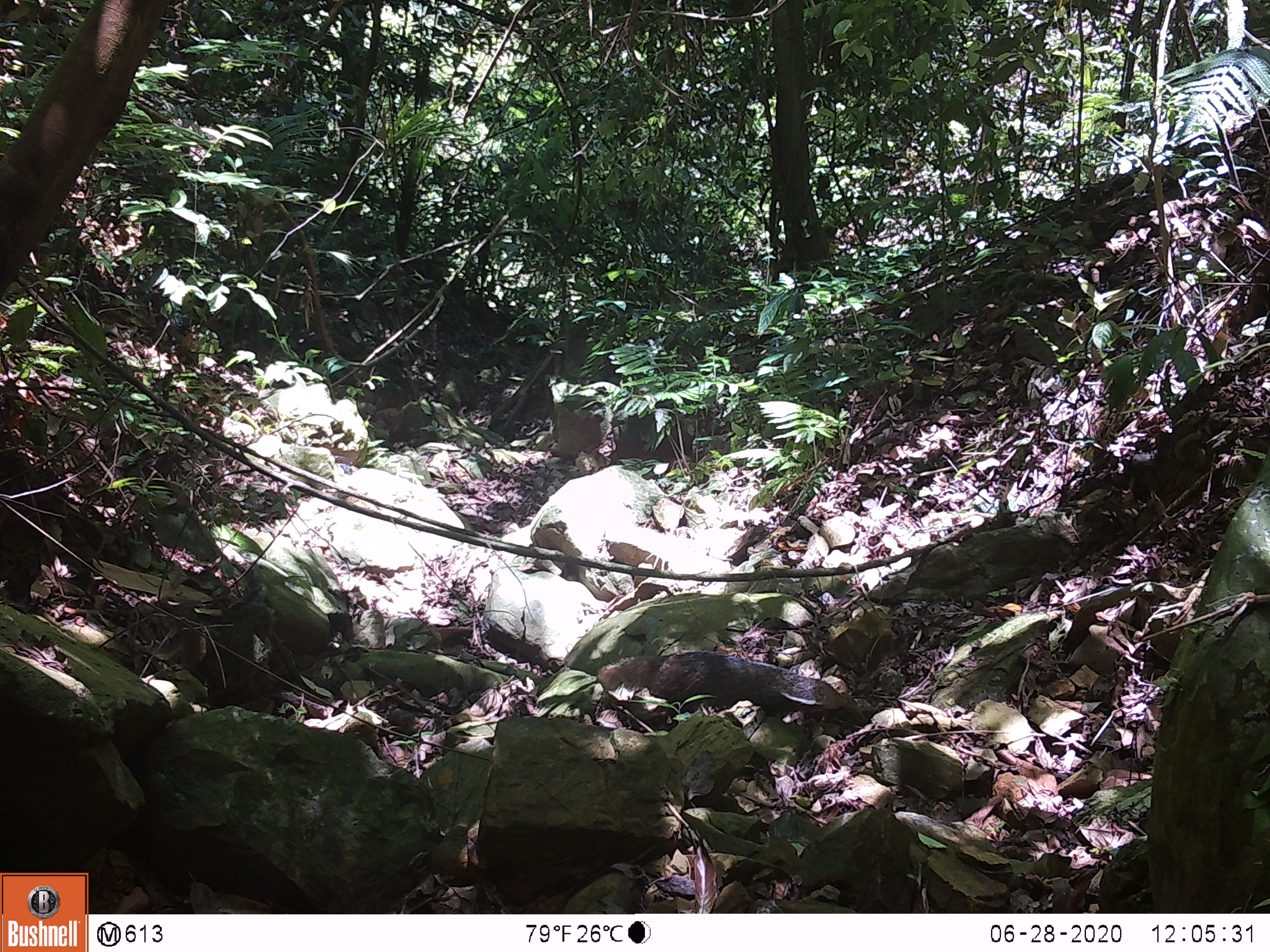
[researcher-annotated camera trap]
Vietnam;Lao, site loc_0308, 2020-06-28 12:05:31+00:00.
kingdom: Animalia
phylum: Chordata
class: Mammalia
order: Carnivora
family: Herpestidae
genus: Urva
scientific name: Urva urva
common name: crab-eating mongoose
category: crab eating mongoose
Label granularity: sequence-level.